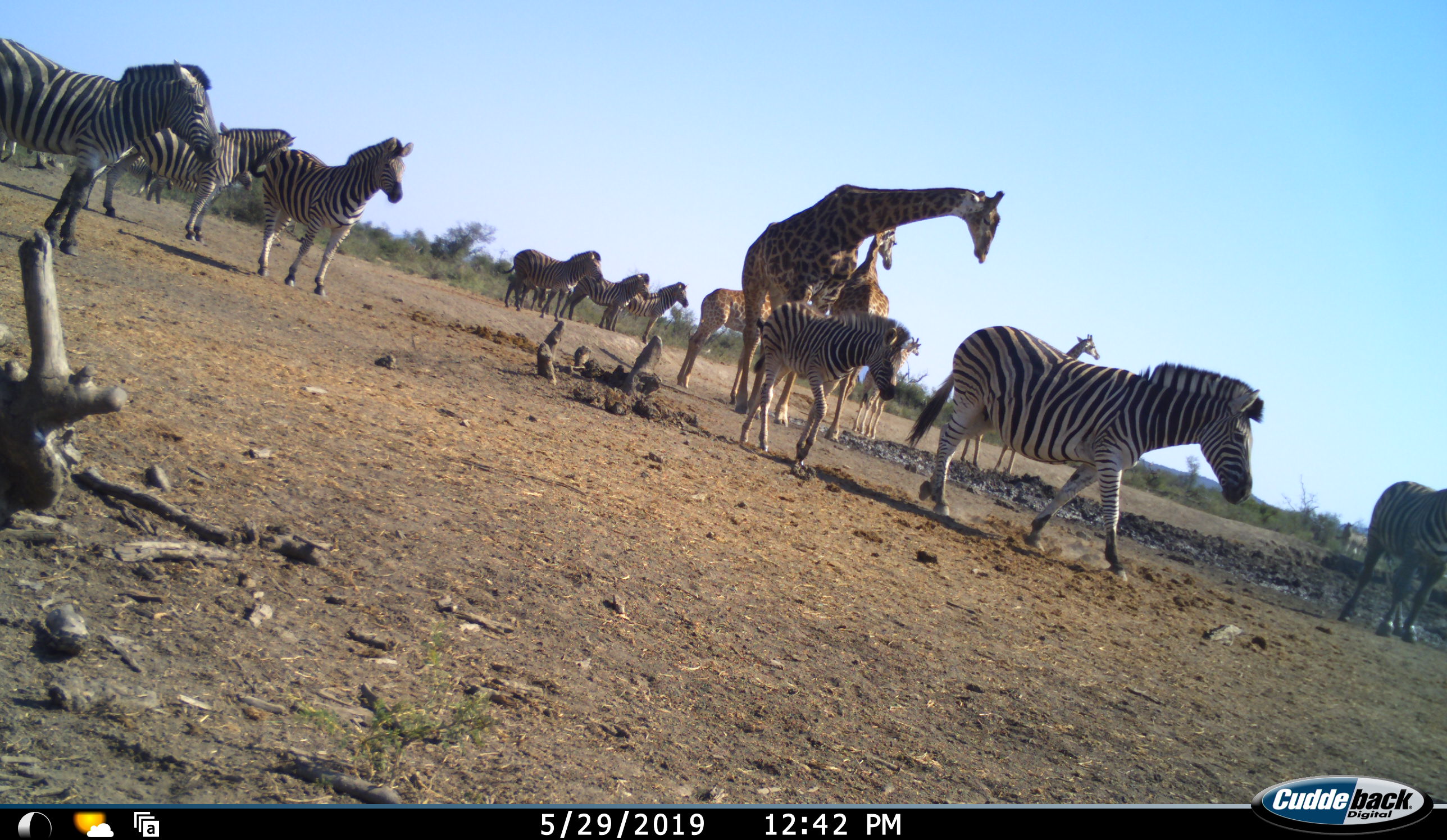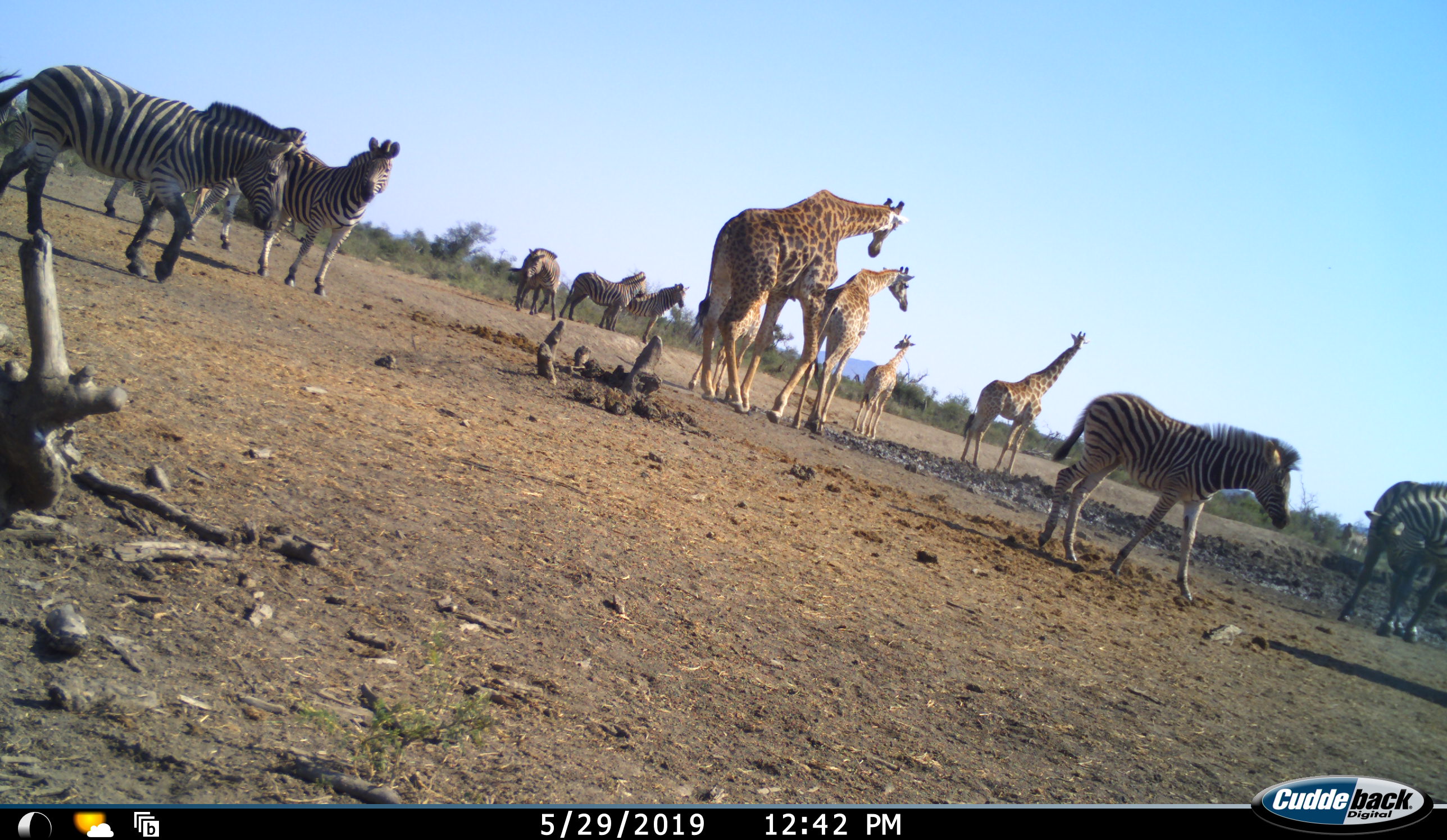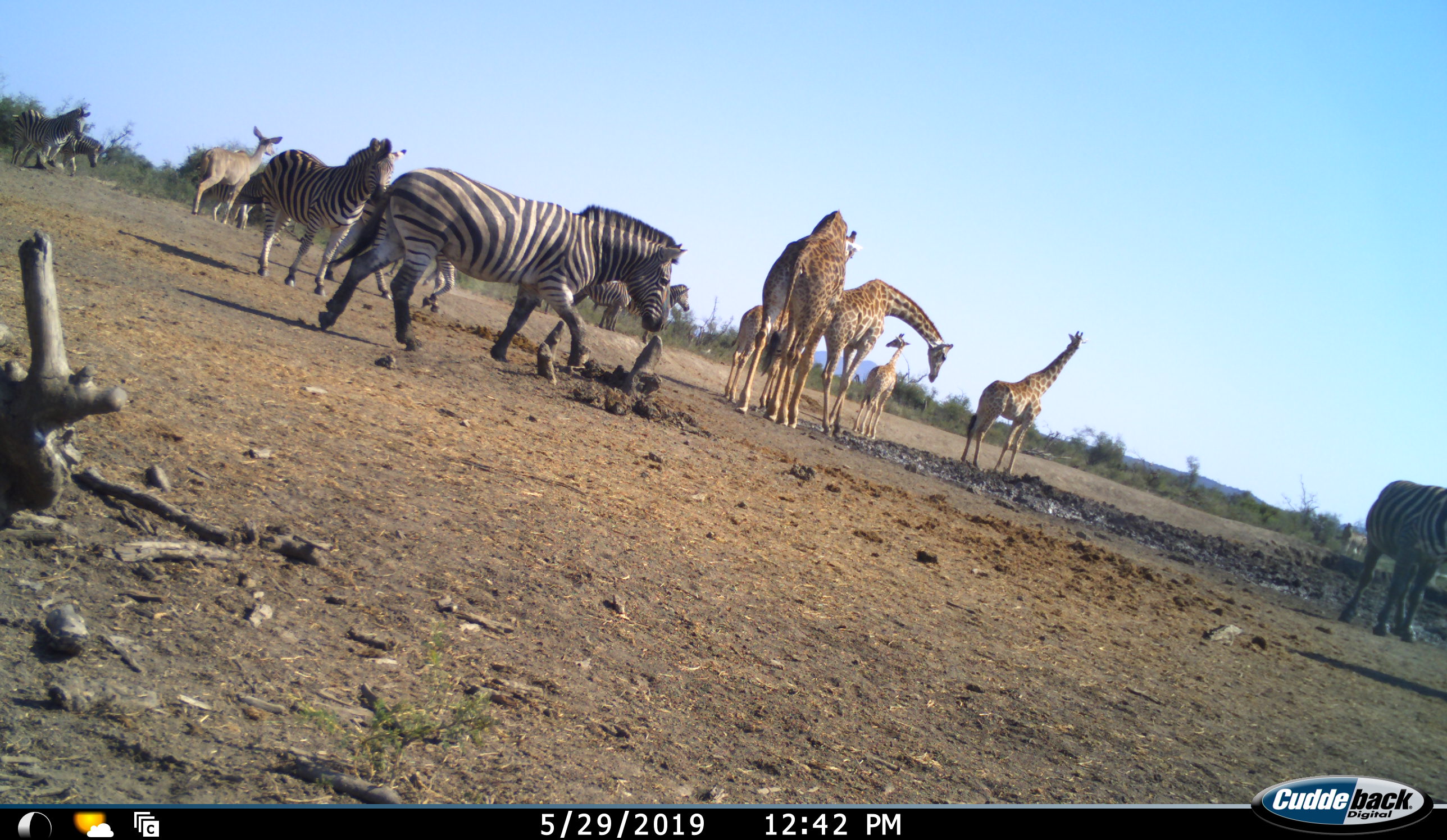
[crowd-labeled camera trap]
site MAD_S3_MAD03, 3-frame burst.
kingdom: Animalia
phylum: Chordata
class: Mammalia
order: Artiodactyla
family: Giraffidae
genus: Giraffa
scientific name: Giraffa camelopardalis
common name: giraffe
Giraffe (Giraffa camelopardalis), count 5. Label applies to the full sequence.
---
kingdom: Animalia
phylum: Chordata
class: Mammalia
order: Perissodactyla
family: Equidae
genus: Equus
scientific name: Equus quagga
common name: plains zebra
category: zebraplains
Zebraplains (plains zebra) (Equus quagga), count 10. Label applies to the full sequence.